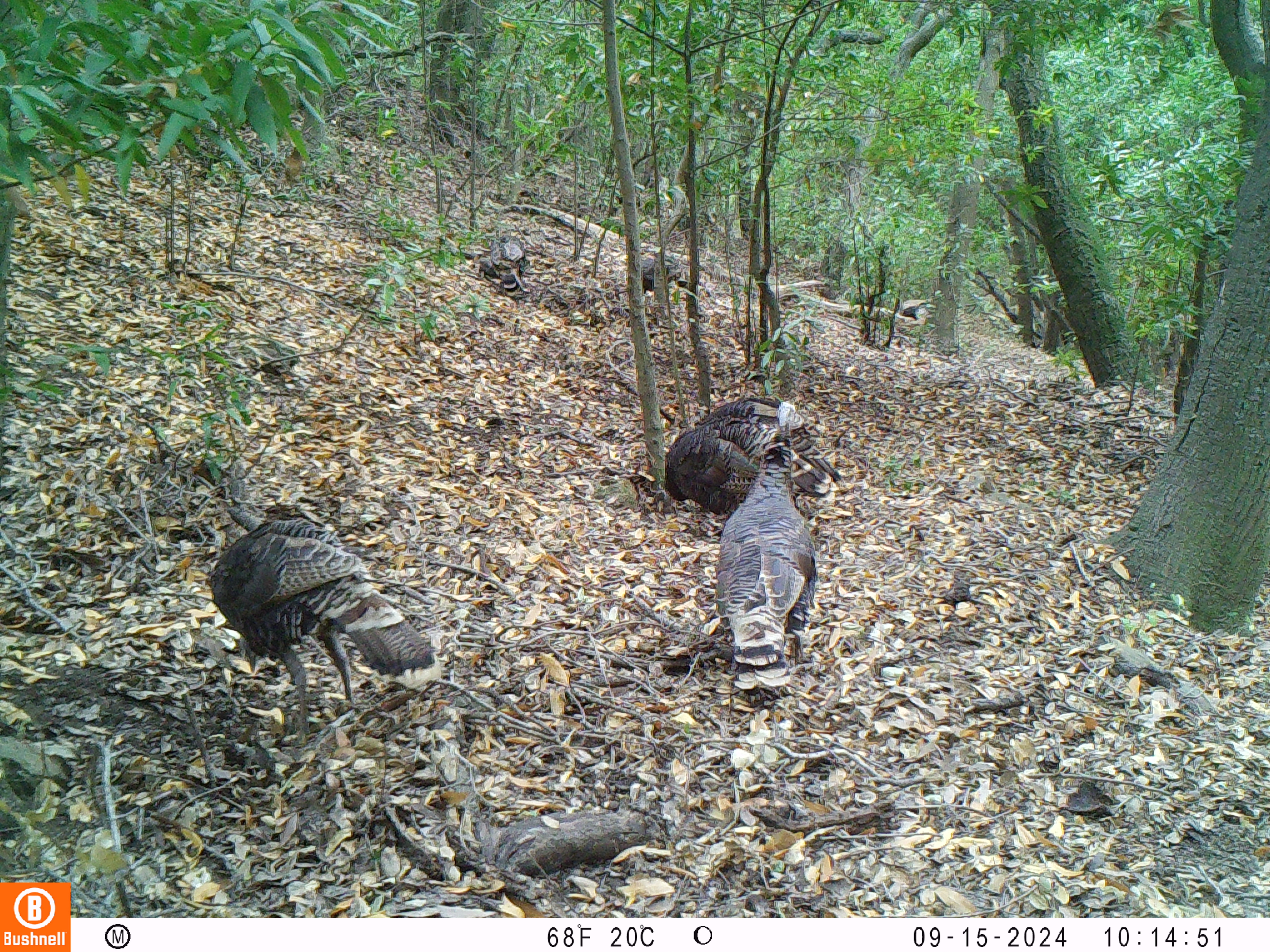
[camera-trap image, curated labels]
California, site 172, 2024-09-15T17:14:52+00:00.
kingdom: Animalia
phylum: Chordata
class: Aves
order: Galliformes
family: Phasianidae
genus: Meleagris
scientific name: Meleagris gallopavo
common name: turkey